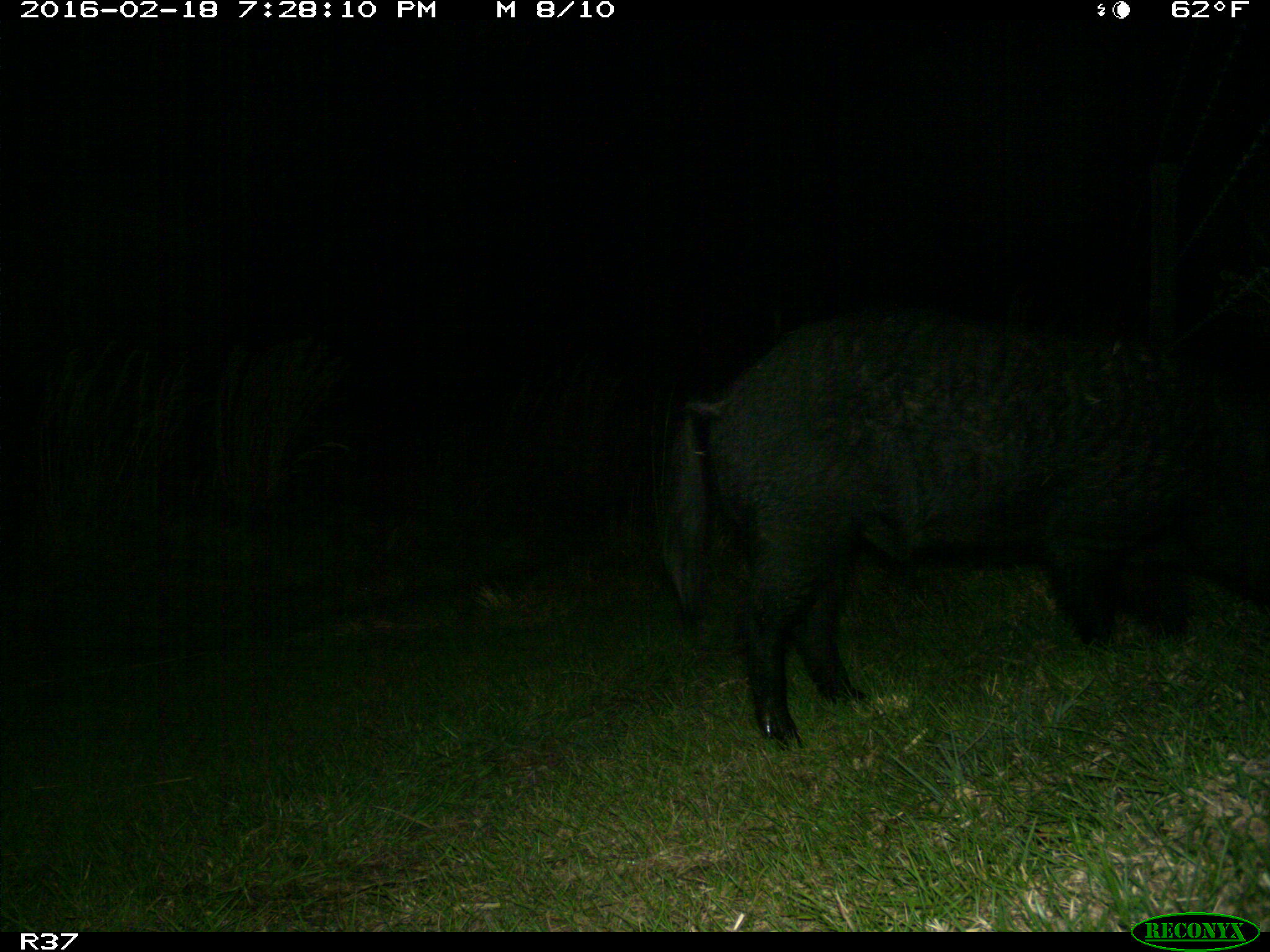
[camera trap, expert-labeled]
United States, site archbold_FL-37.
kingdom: Animalia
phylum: Chordata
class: Mammalia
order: Artiodactyla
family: Suidae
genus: Sus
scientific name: Sus scrofa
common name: wild boar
Sus scrofa (wild boar).